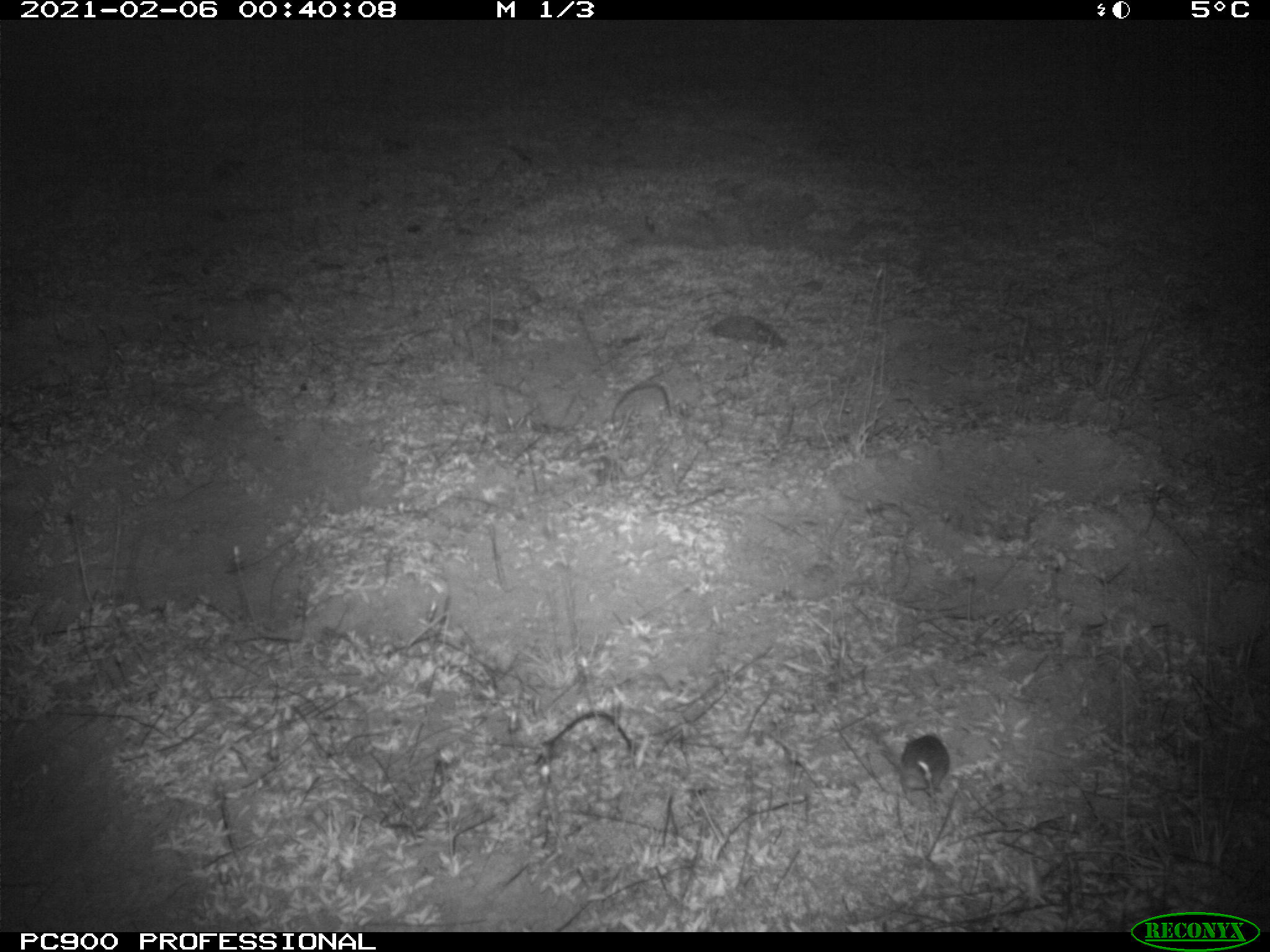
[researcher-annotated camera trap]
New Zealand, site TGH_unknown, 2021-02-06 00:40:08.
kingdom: Animalia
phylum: Chordata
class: Mammalia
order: Rodentia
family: Muridae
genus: Mus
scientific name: Mus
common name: mouse